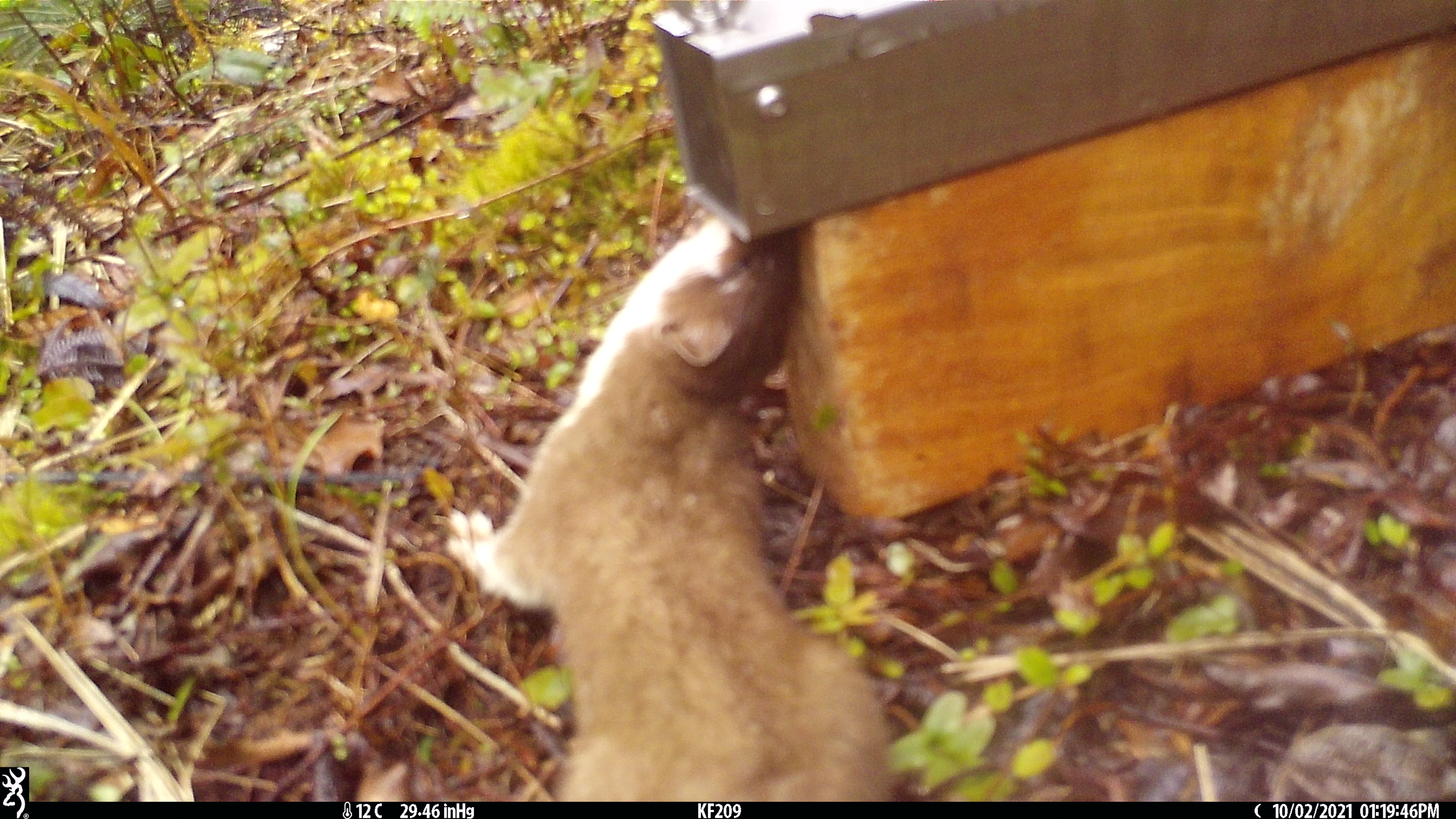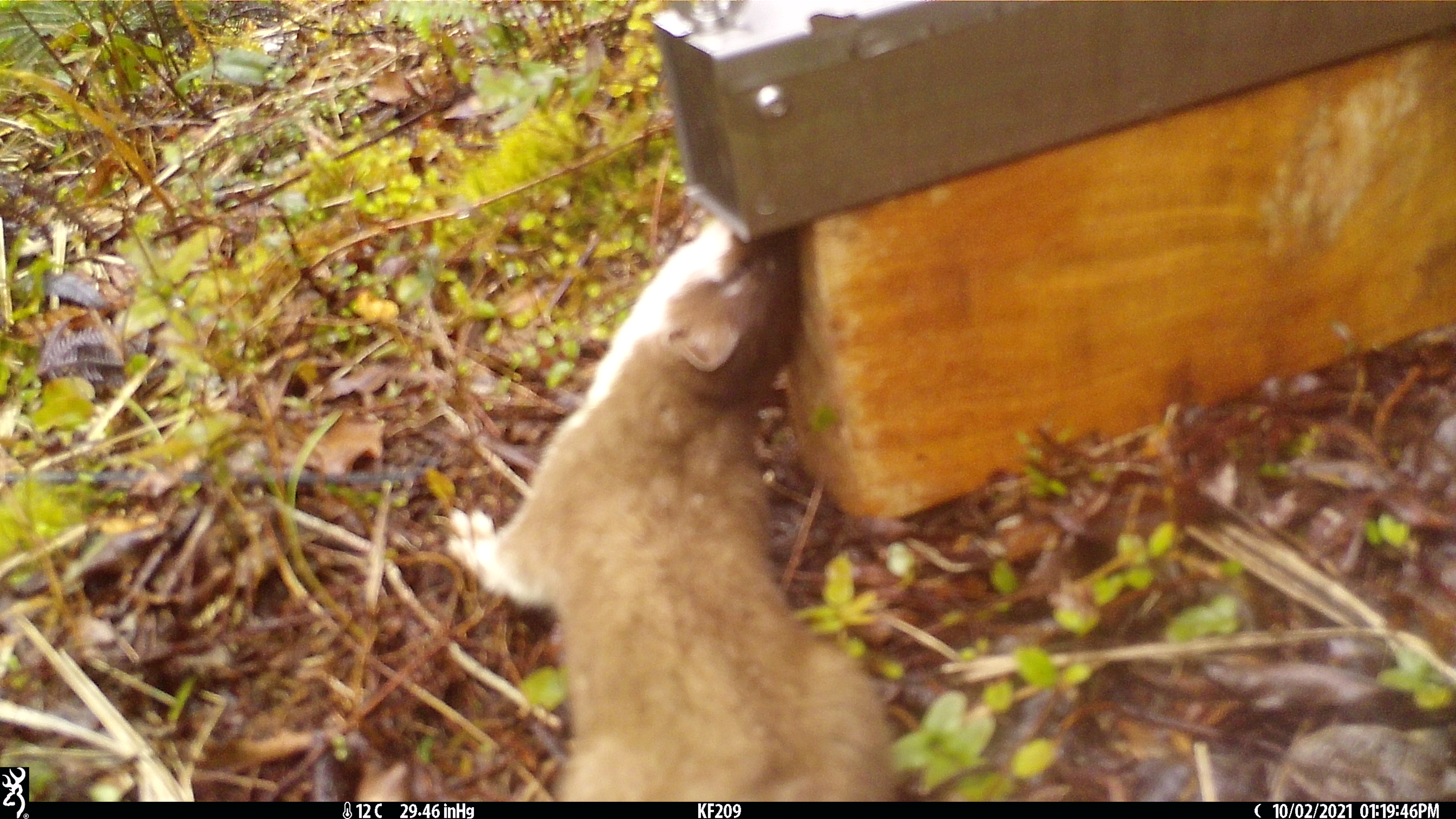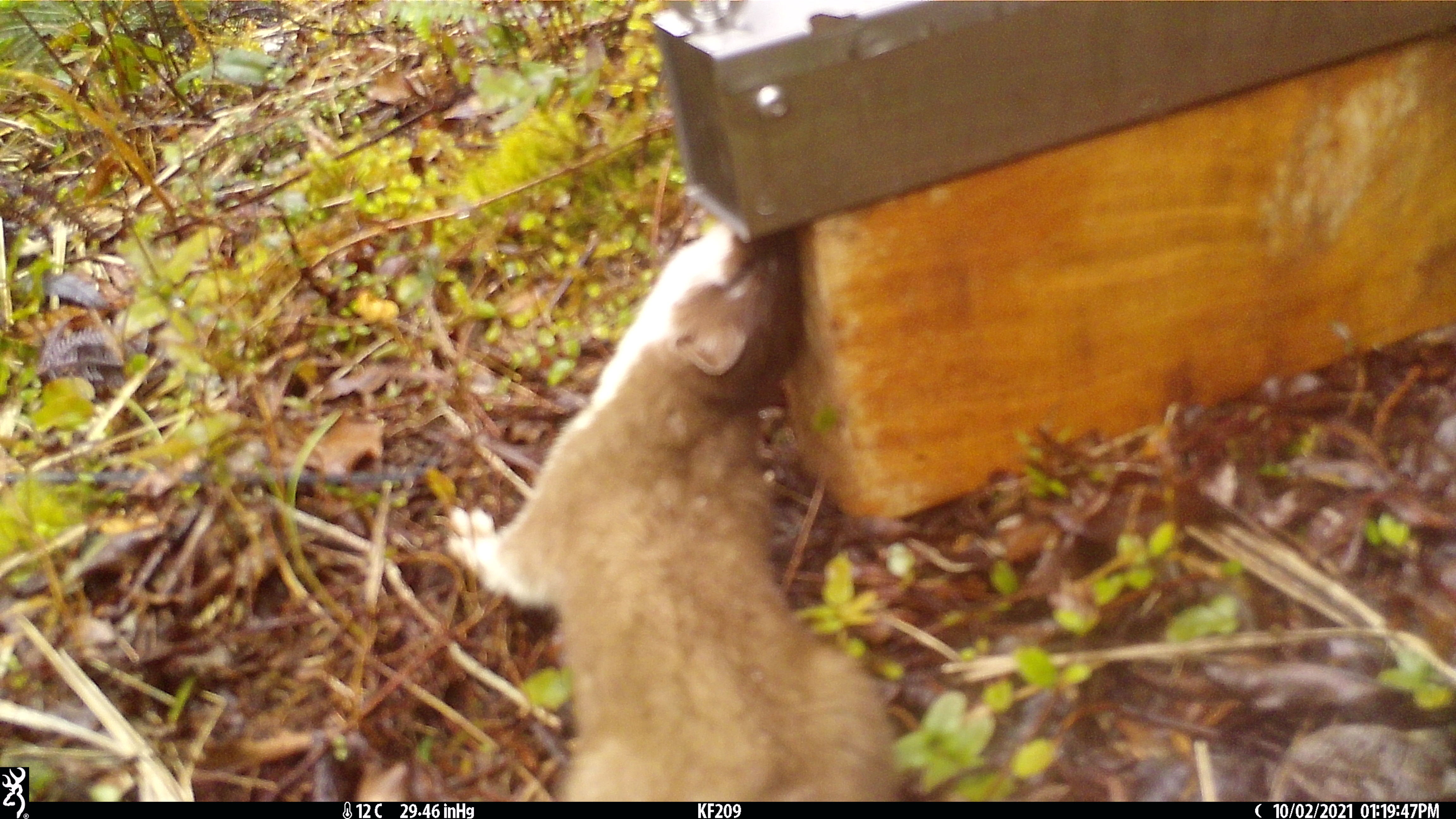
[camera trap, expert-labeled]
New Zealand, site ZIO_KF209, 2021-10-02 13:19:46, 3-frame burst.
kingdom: Animalia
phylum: Chordata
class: Mammalia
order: Carnivora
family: Mustelidae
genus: Mustela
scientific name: Mustela erminea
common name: stoat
Stoat (Mustela erminea).